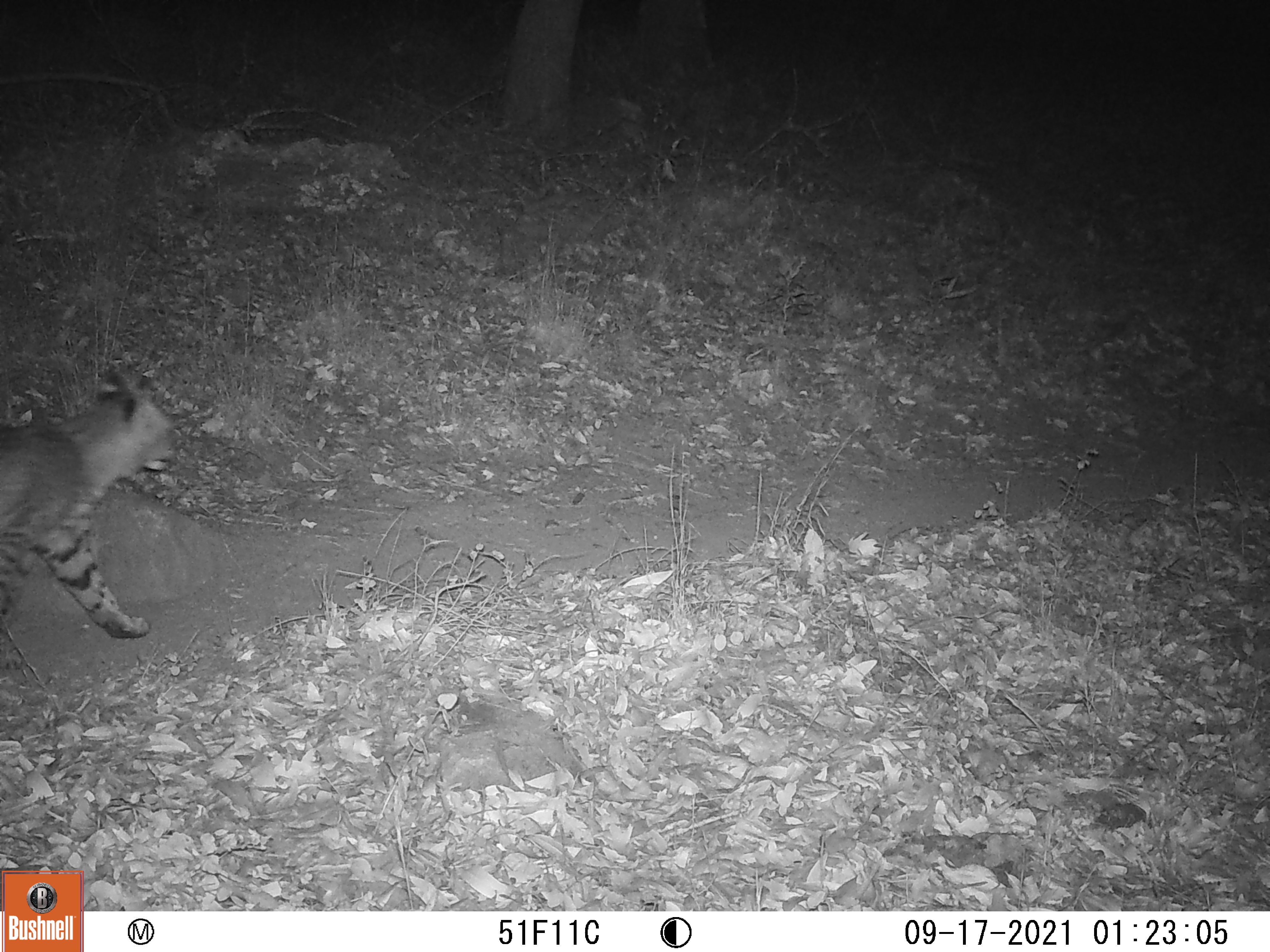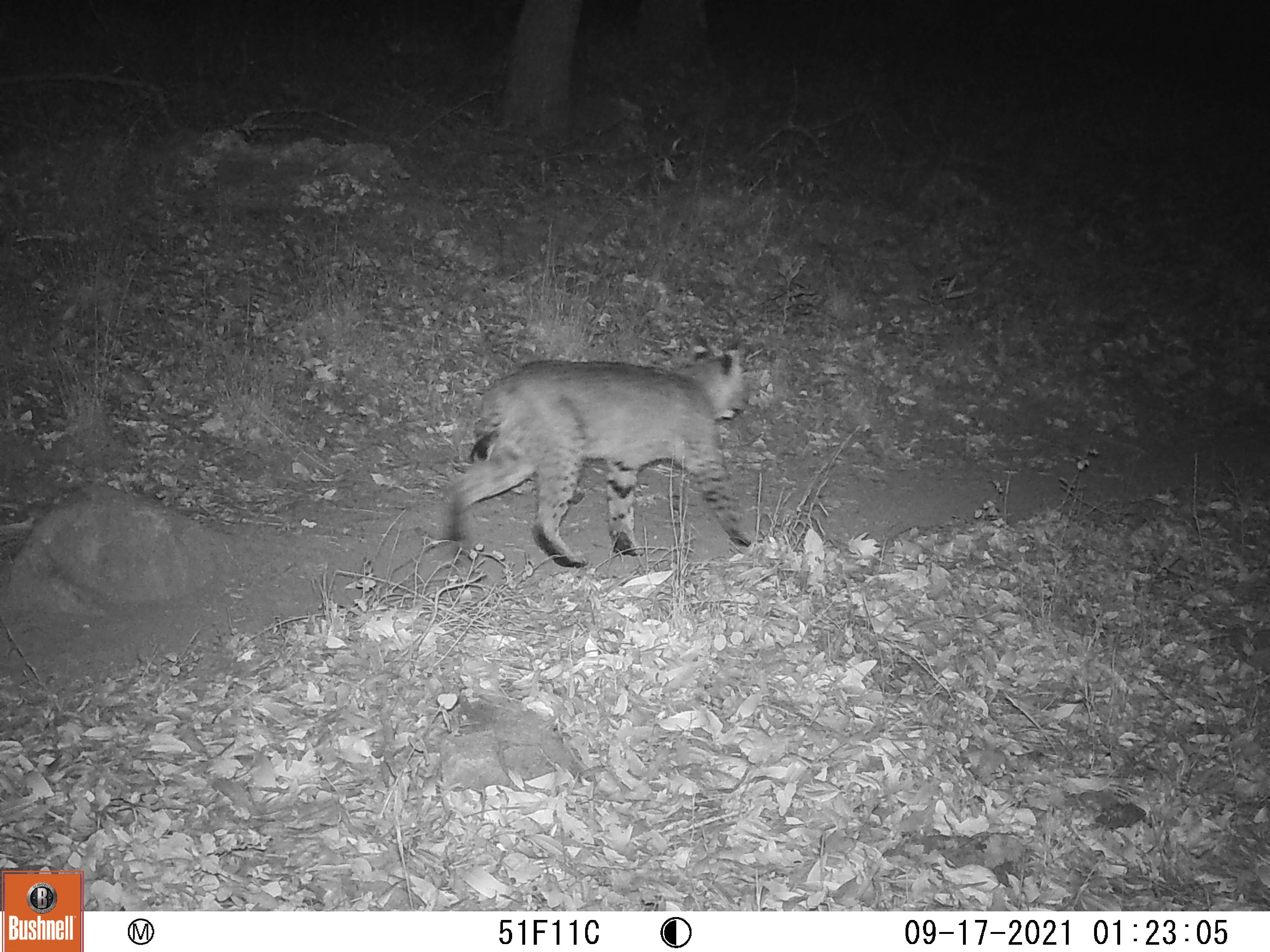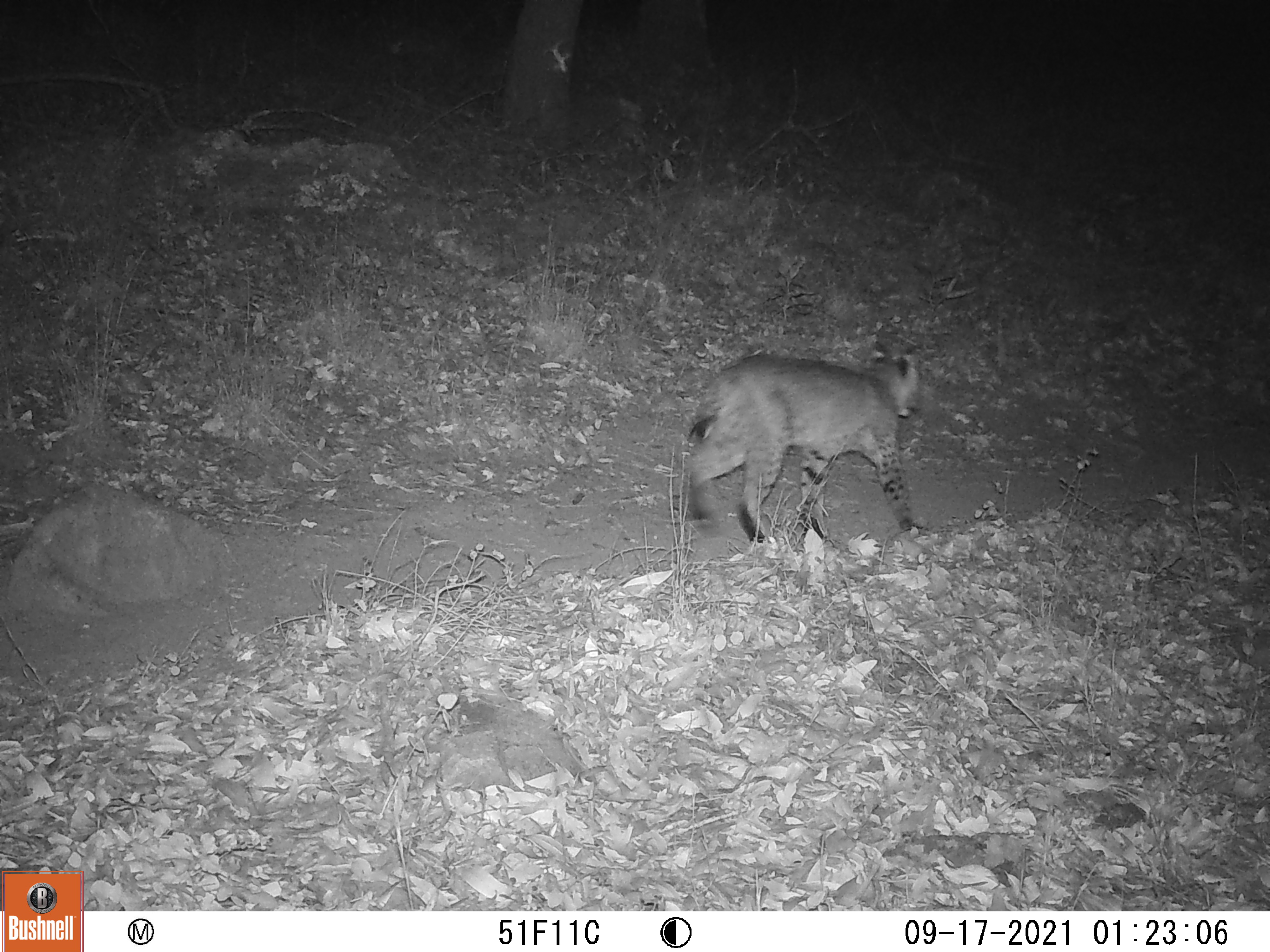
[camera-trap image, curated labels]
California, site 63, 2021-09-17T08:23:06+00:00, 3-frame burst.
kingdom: Animalia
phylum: Chordata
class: Mammalia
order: Carnivora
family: Felidae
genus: Lynx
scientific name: Lynx rufus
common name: bobcat